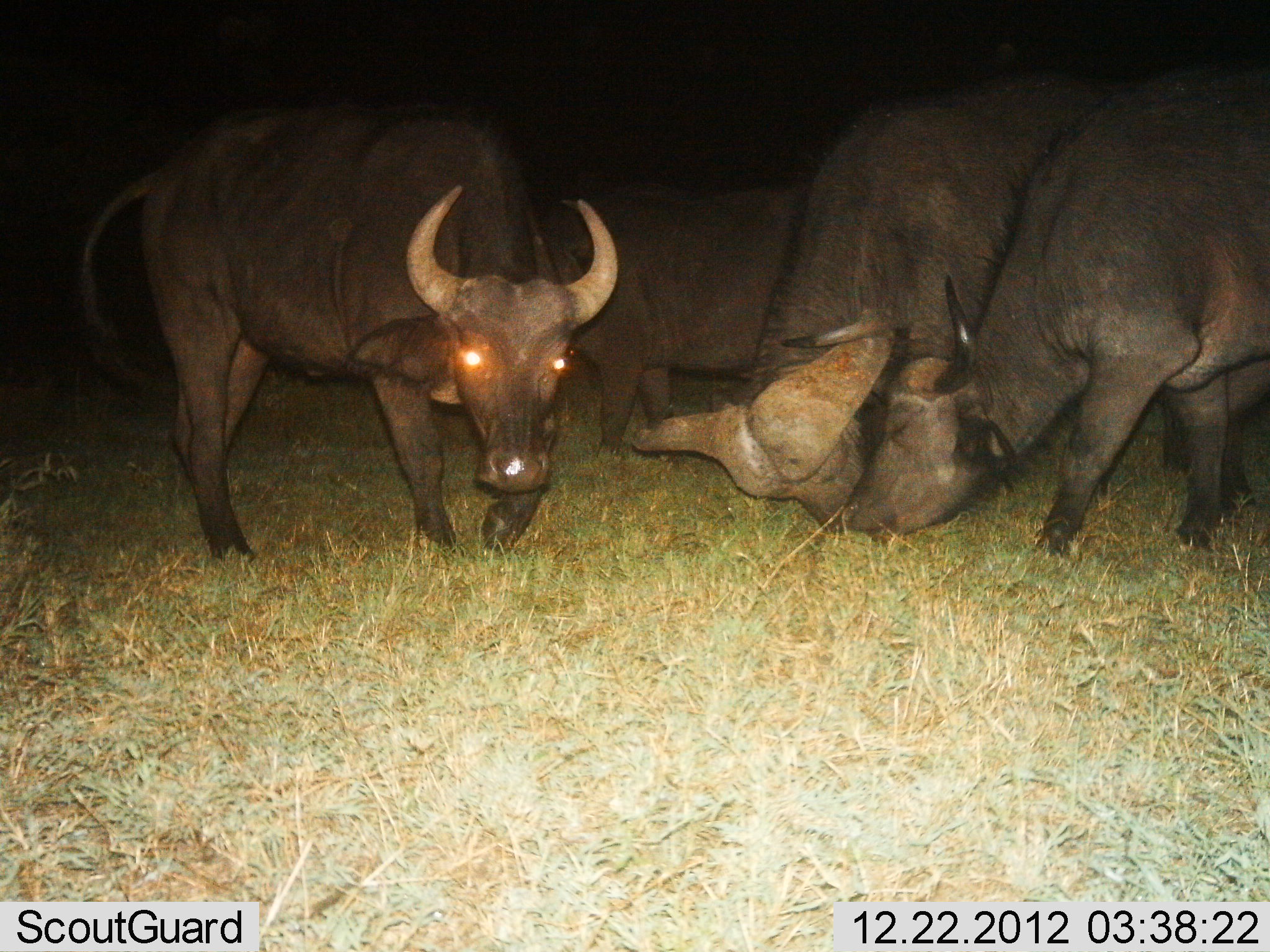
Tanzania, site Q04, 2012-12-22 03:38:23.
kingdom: Animalia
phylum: Chordata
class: Mammalia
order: Artiodactyla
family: Bovidae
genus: Syncerus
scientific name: Syncerus caffer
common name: cape buffalo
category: buffalo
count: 4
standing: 67%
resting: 4%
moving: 26%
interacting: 41%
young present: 0%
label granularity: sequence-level